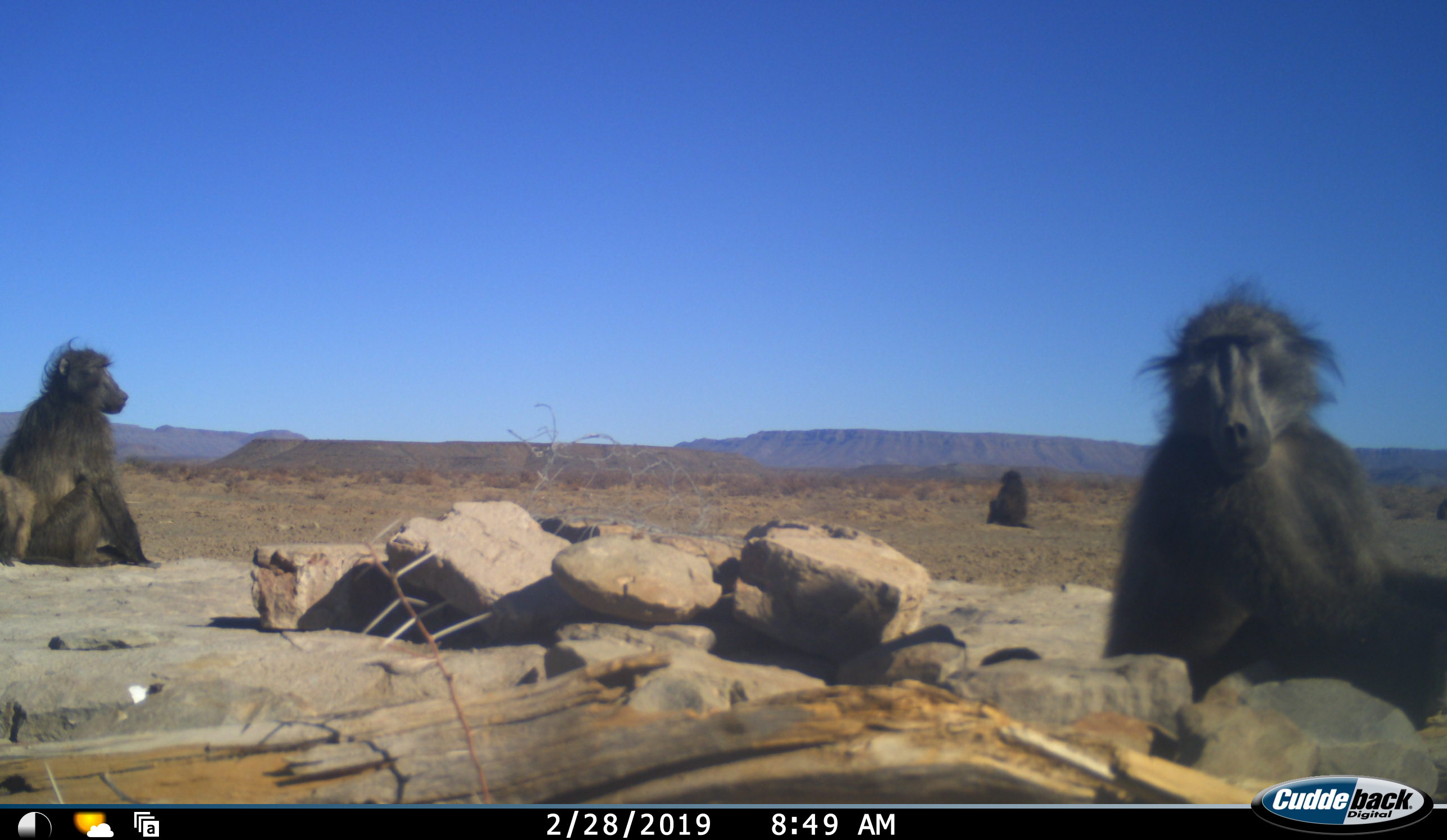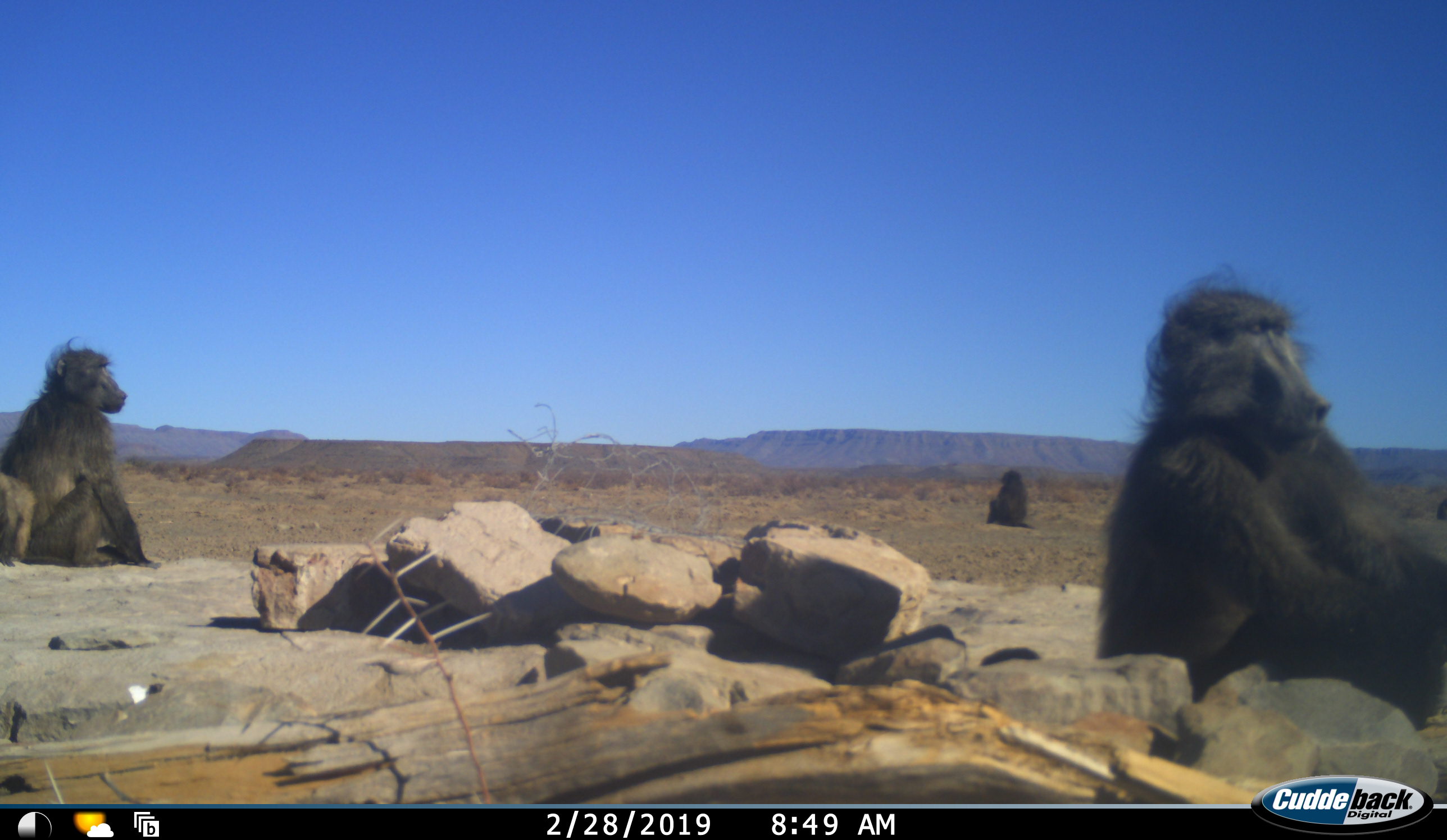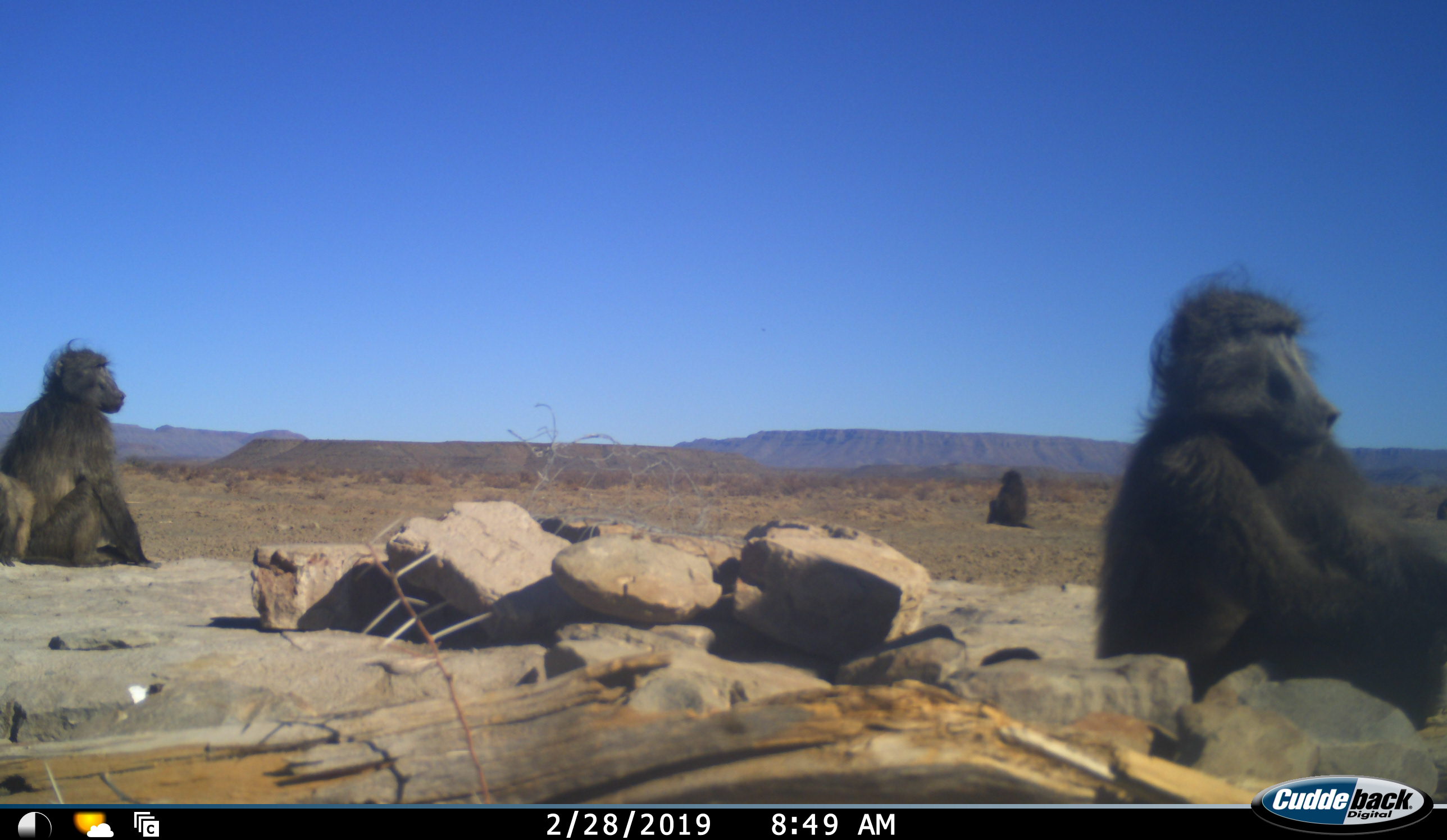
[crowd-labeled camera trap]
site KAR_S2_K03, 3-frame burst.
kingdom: Animalia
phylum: Chordata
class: Mammalia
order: Primates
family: Cercopithecidae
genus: Papio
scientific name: Papio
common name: baboon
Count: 3.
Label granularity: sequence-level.